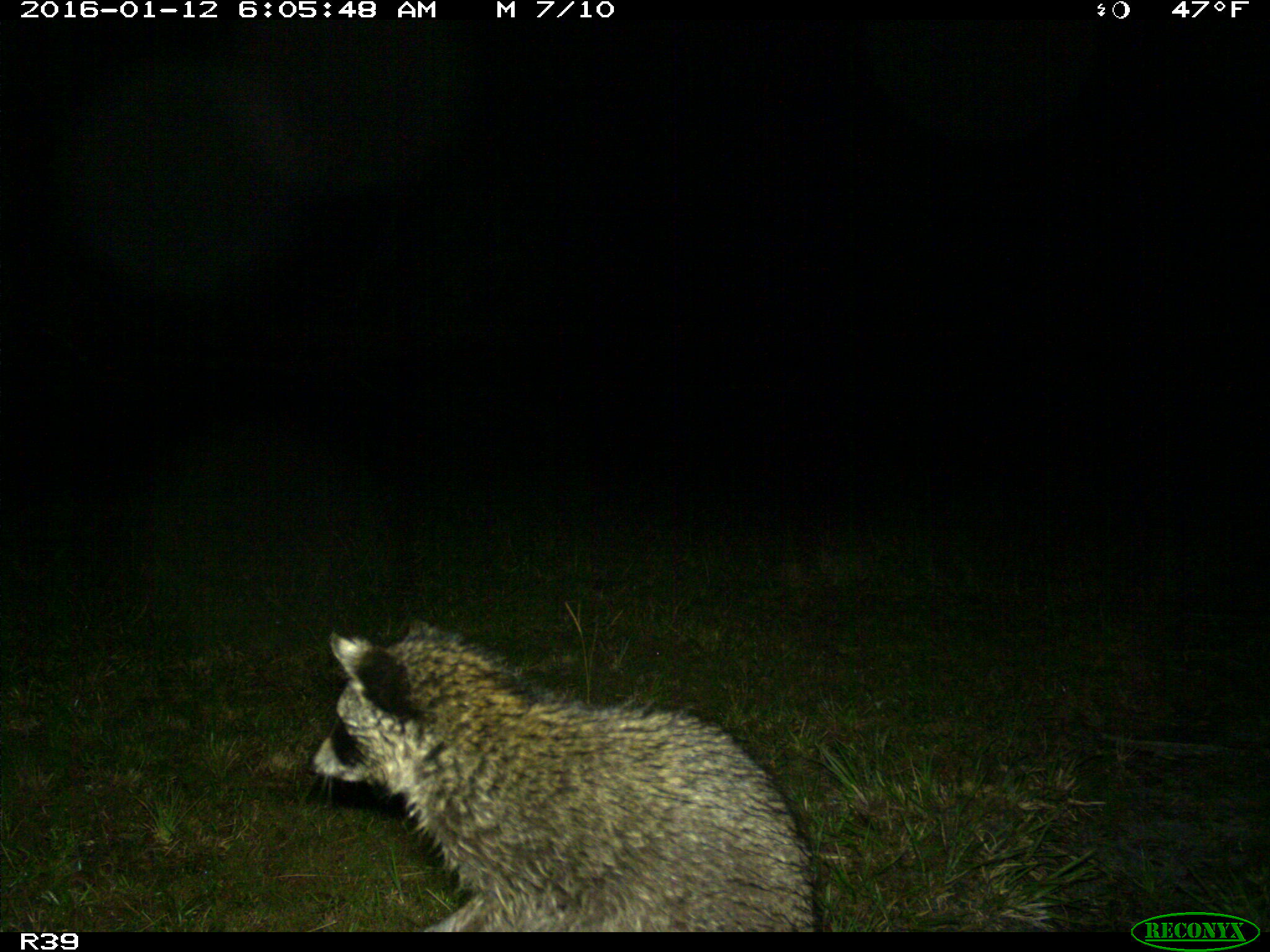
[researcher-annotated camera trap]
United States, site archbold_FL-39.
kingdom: Animalia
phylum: Chordata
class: Mammalia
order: Carnivora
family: Procyonidae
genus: Procyon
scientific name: Procyon lotor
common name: common raccoon